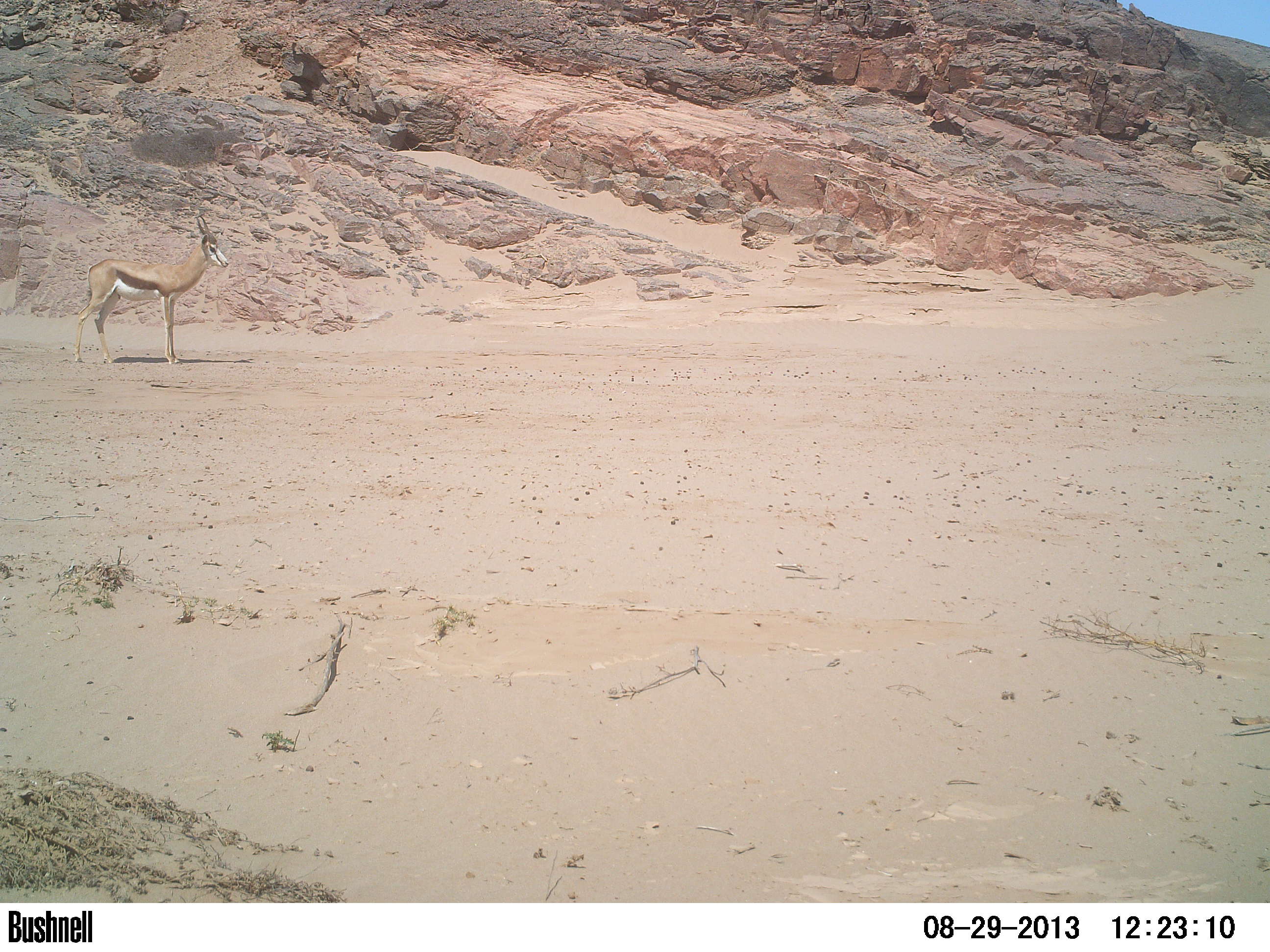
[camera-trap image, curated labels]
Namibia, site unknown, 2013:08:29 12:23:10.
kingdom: Animalia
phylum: Chordata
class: Mammalia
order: Artiodactyla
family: Bovidae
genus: Antidorcas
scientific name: Antidorcas marsupialis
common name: springbok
Antidorcas marsupialis (springbok).